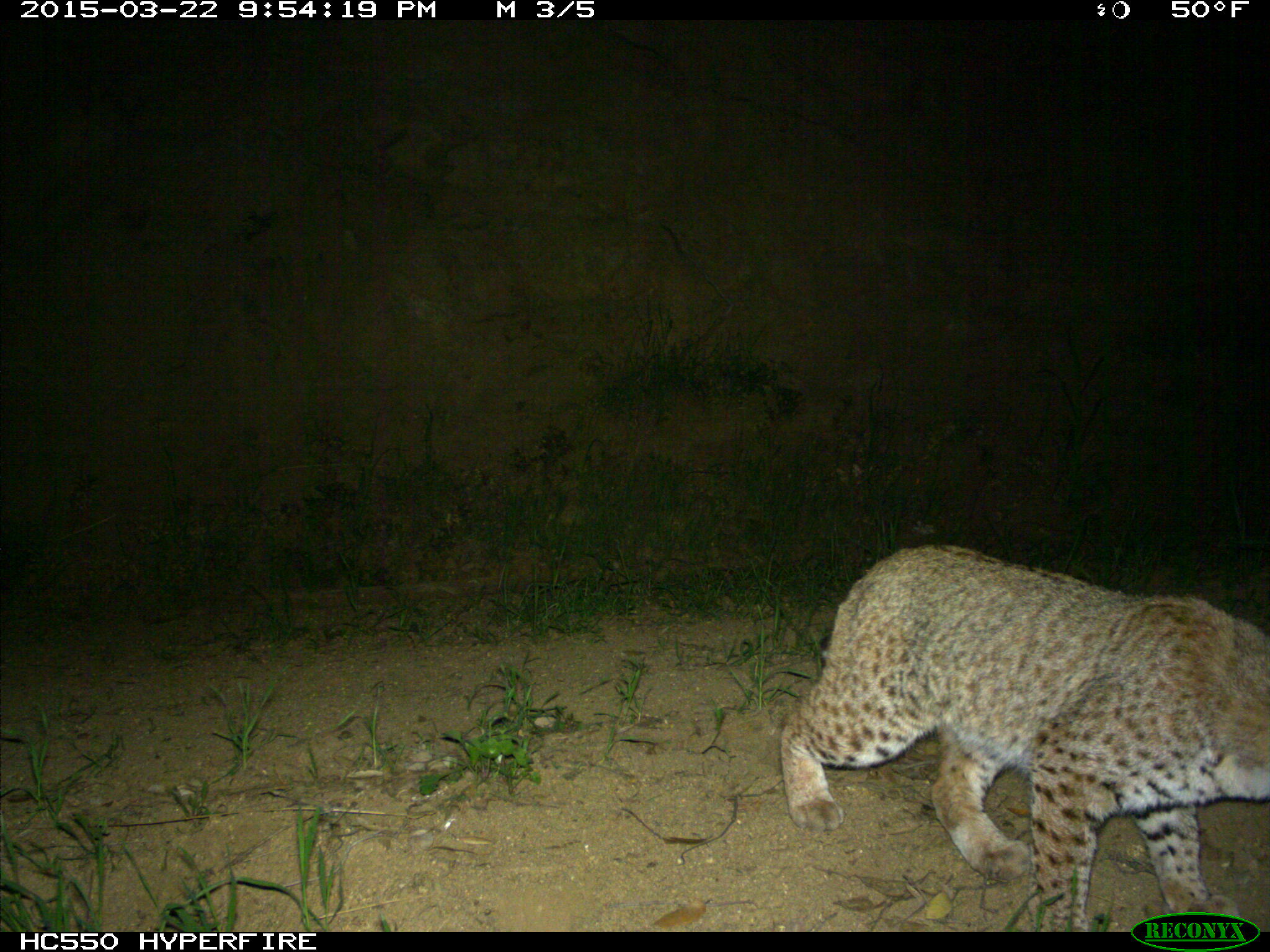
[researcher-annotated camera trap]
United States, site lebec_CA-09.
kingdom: Animalia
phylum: Chordata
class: Mammalia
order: Carnivora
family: Felidae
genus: Lynx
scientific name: Lynx rufus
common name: bobcat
Lynx rufus (bobcat).